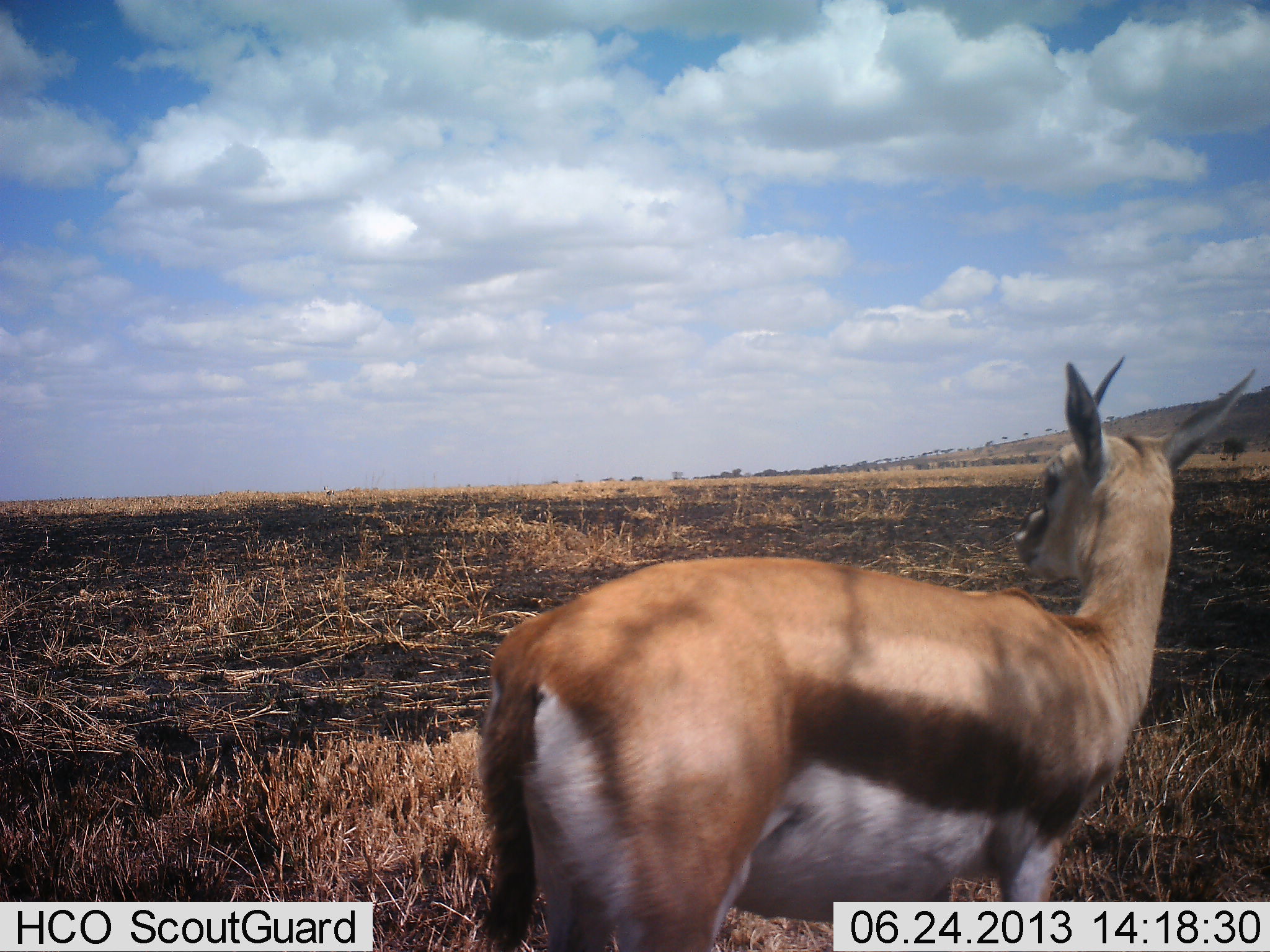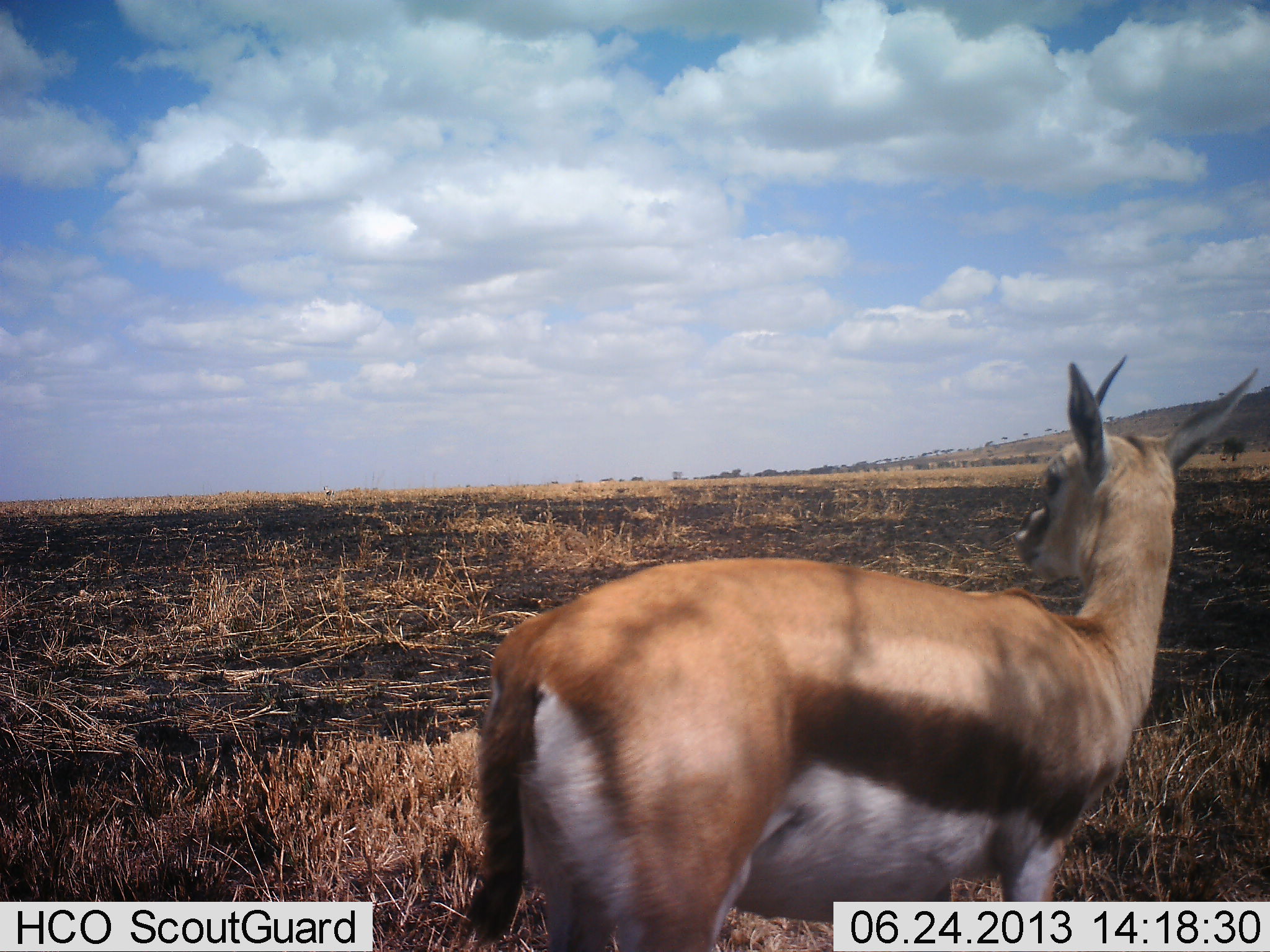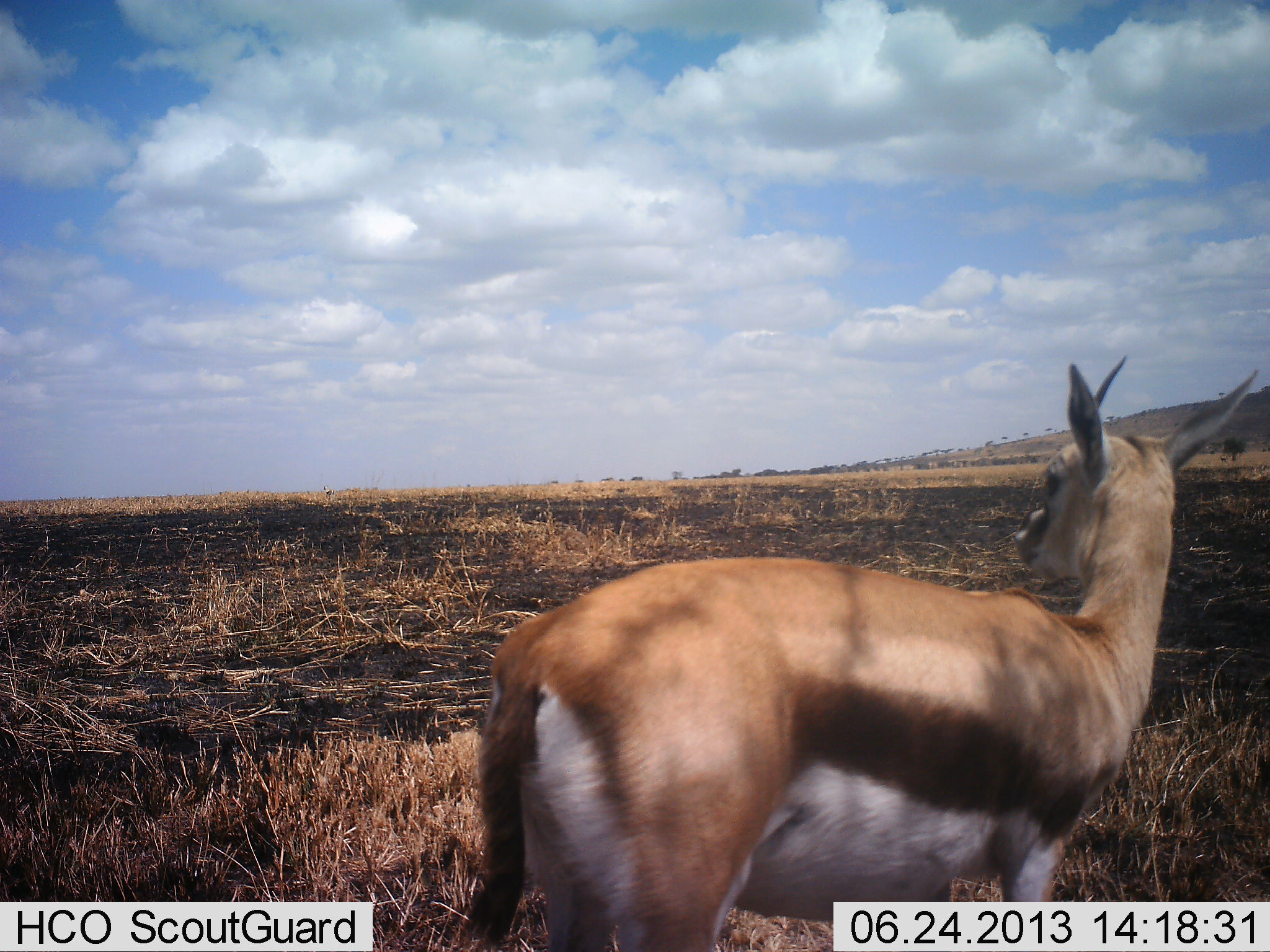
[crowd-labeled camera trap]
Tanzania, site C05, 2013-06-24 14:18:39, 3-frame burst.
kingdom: Animalia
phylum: Chordata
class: Mammalia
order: Artiodactyla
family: Bovidae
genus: Eudorcas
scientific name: Eudorcas thomsonii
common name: thomson's gazelle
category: gazellethomsons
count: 1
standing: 95%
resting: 5%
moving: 0%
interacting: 0%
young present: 5%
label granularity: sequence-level